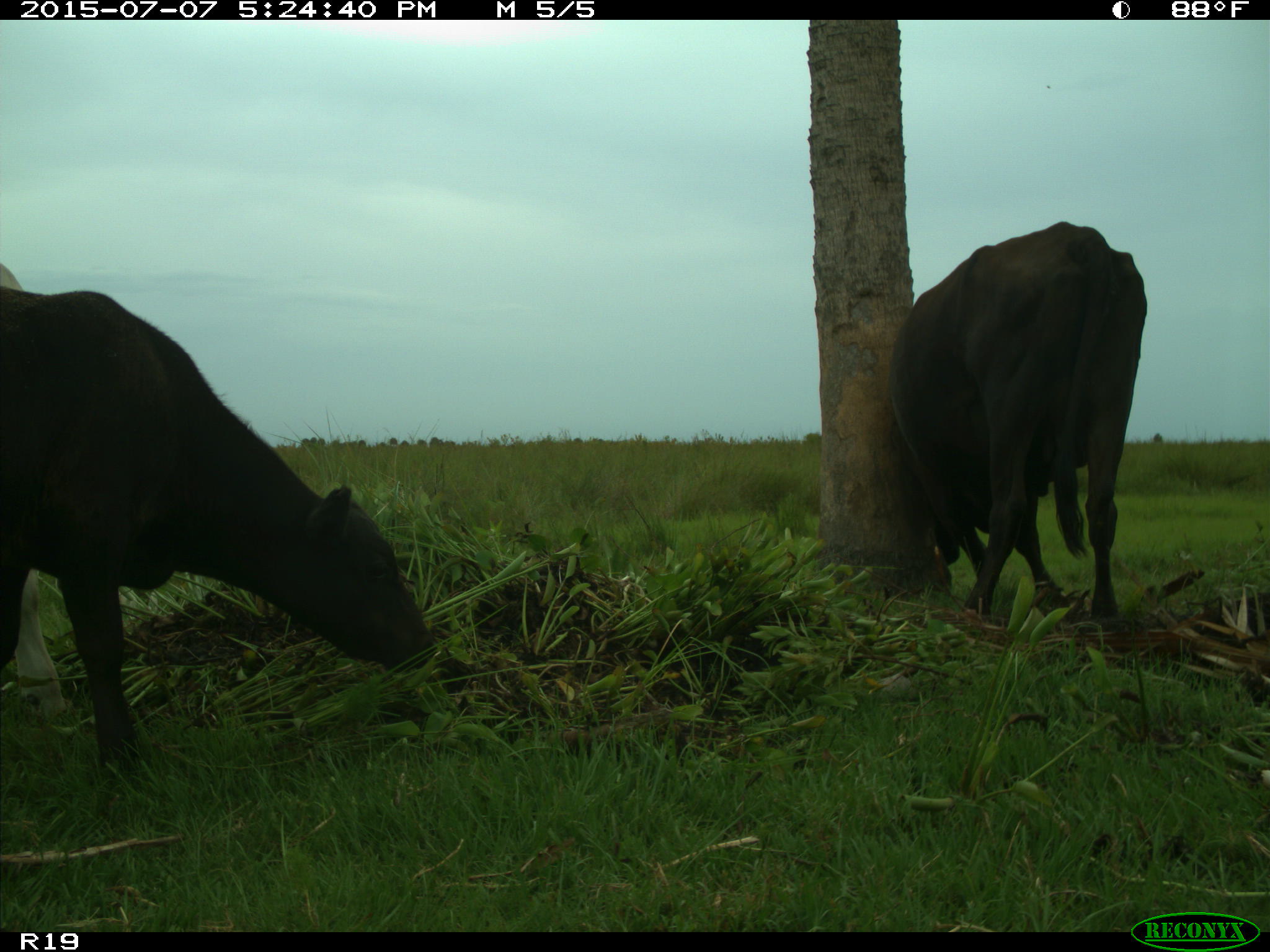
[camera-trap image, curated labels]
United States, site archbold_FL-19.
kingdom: Animalia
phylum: Chordata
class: Mammalia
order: Artiodactyla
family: Bovidae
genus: Bos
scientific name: Bos taurus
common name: domestic cow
Bos taurus (domestic cow).